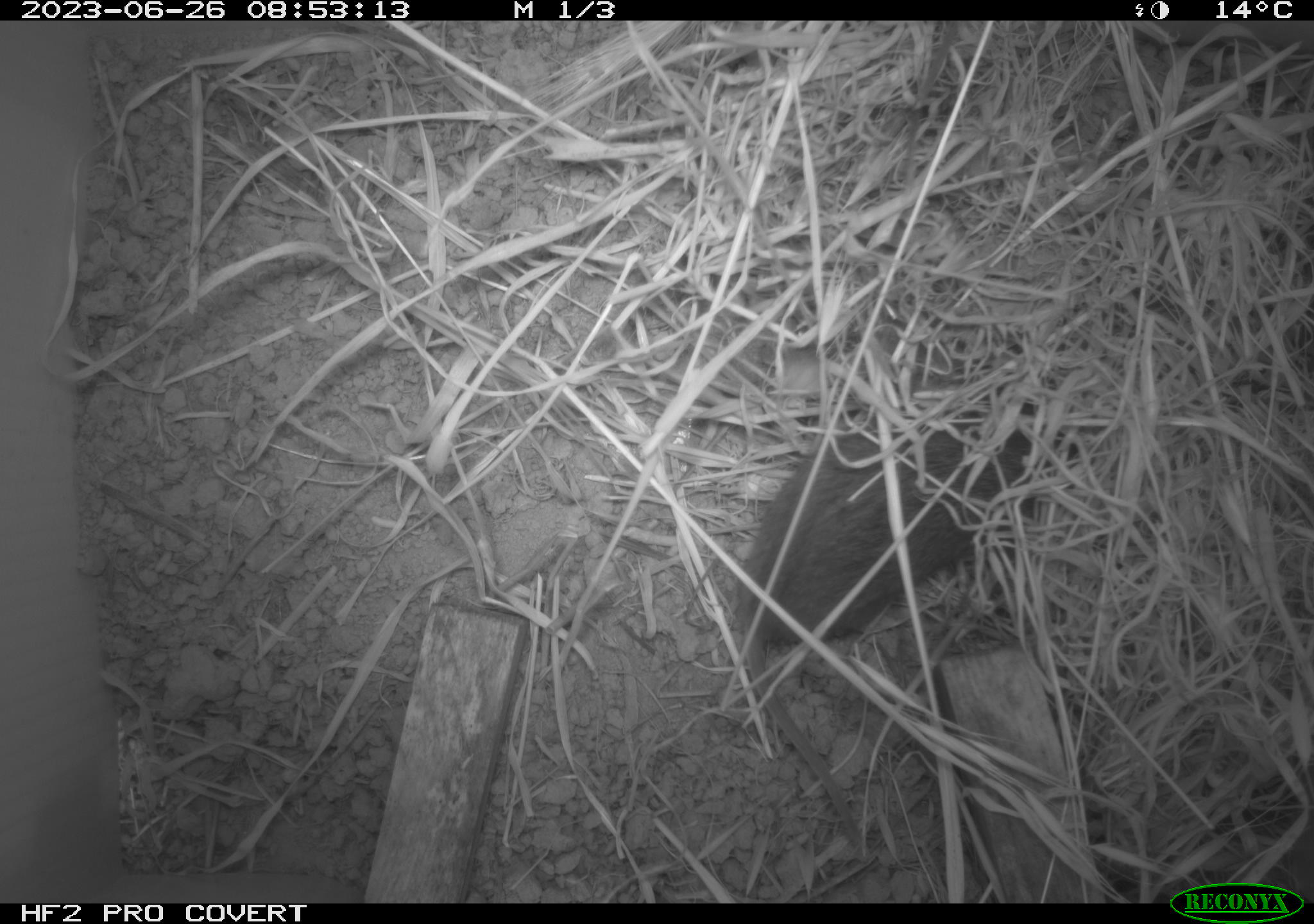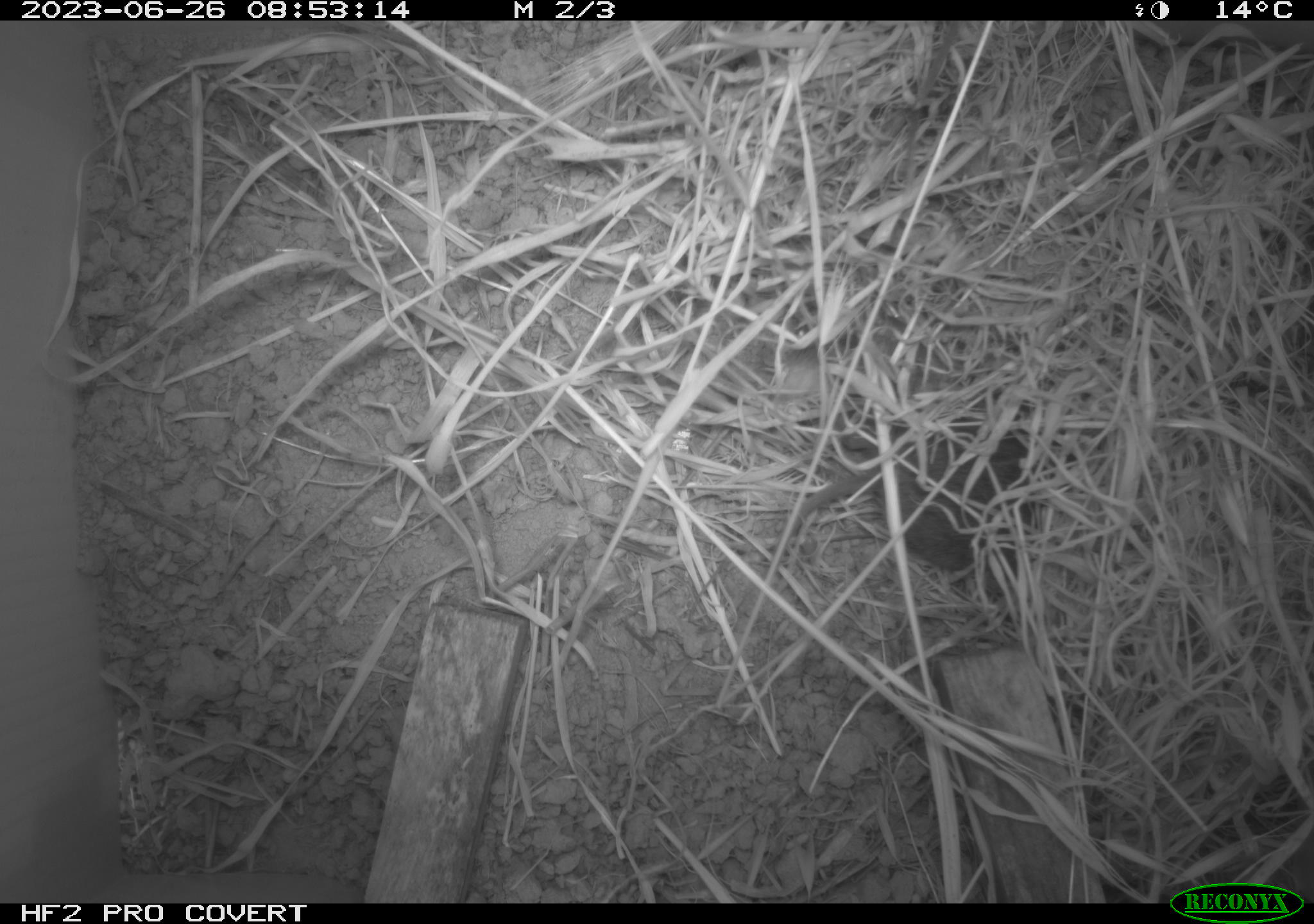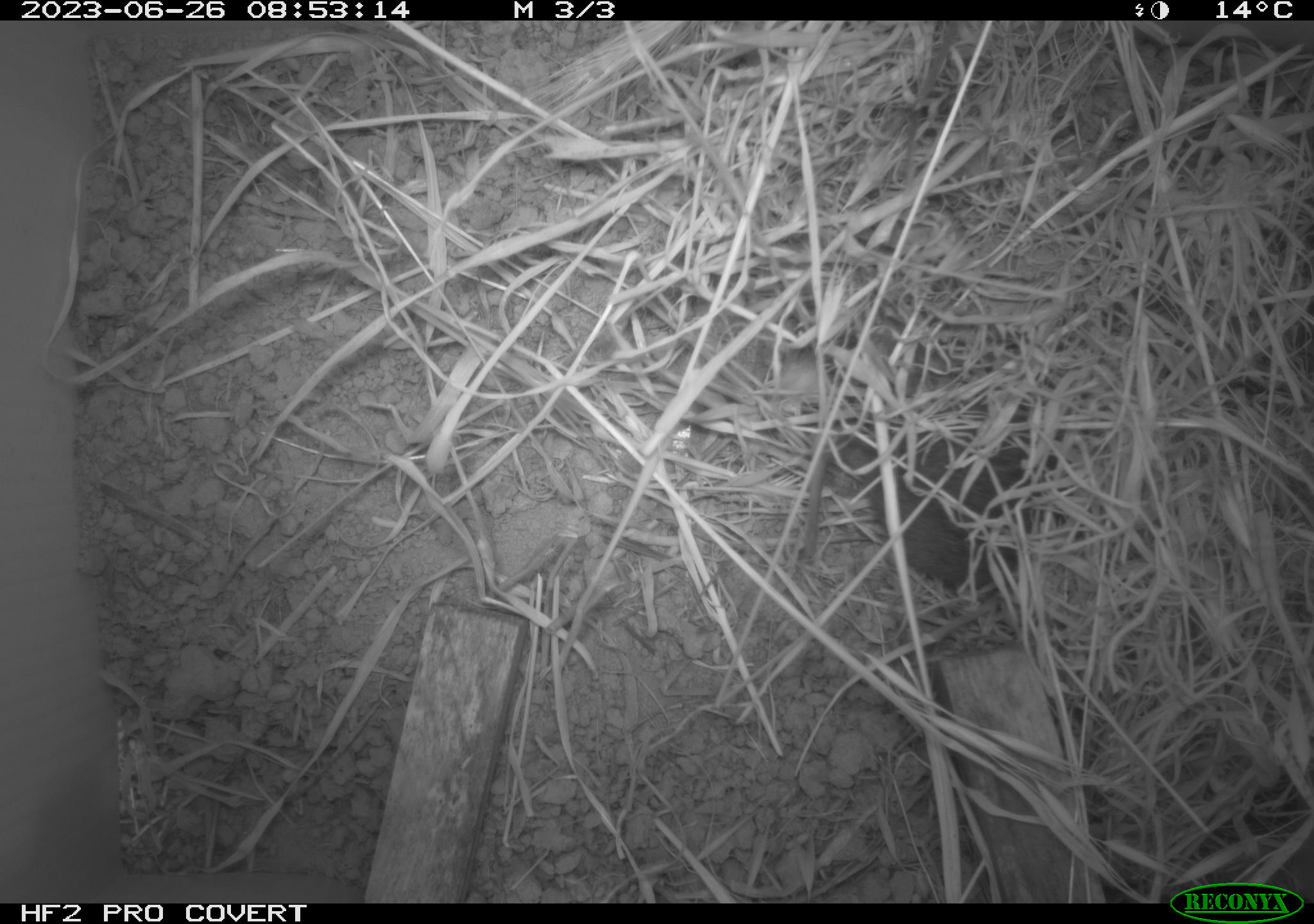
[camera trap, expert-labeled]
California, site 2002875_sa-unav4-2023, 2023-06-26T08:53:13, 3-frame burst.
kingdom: Animalia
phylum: Chordata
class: Mammalia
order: Rodentia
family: Cricetidae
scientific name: Arvicolinae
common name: voles, lemmings, and muskrats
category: arvicolinae subfamily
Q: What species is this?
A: Arvicolinae subfamily (voles, lemmings, and muskrats) (Arvicolinae).